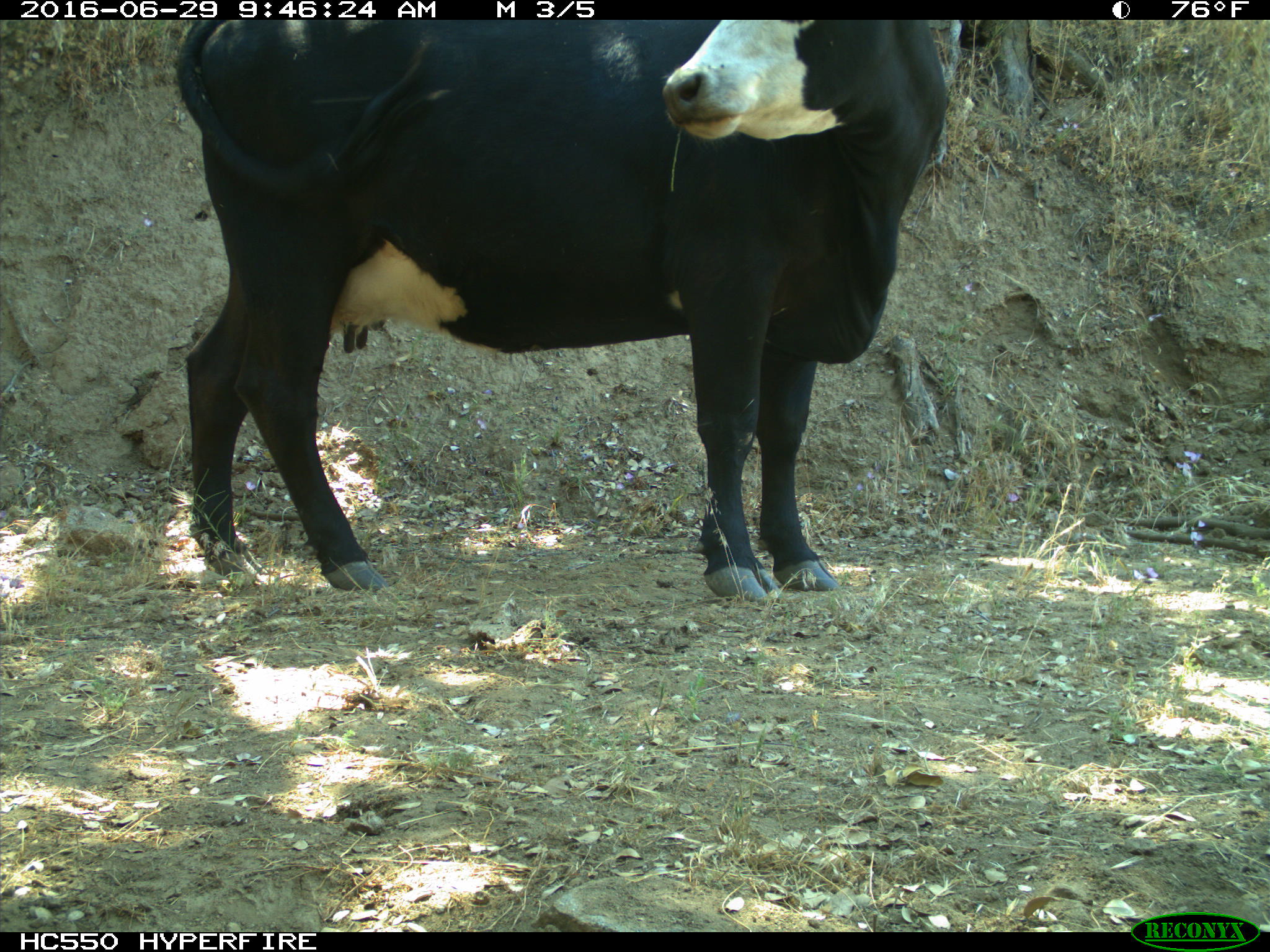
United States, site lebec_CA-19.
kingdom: Animalia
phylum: Chordata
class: Mammalia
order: Artiodactyla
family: Bovidae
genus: Bos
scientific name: Bos taurus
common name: domestic cow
Bos taurus (domestic cow).